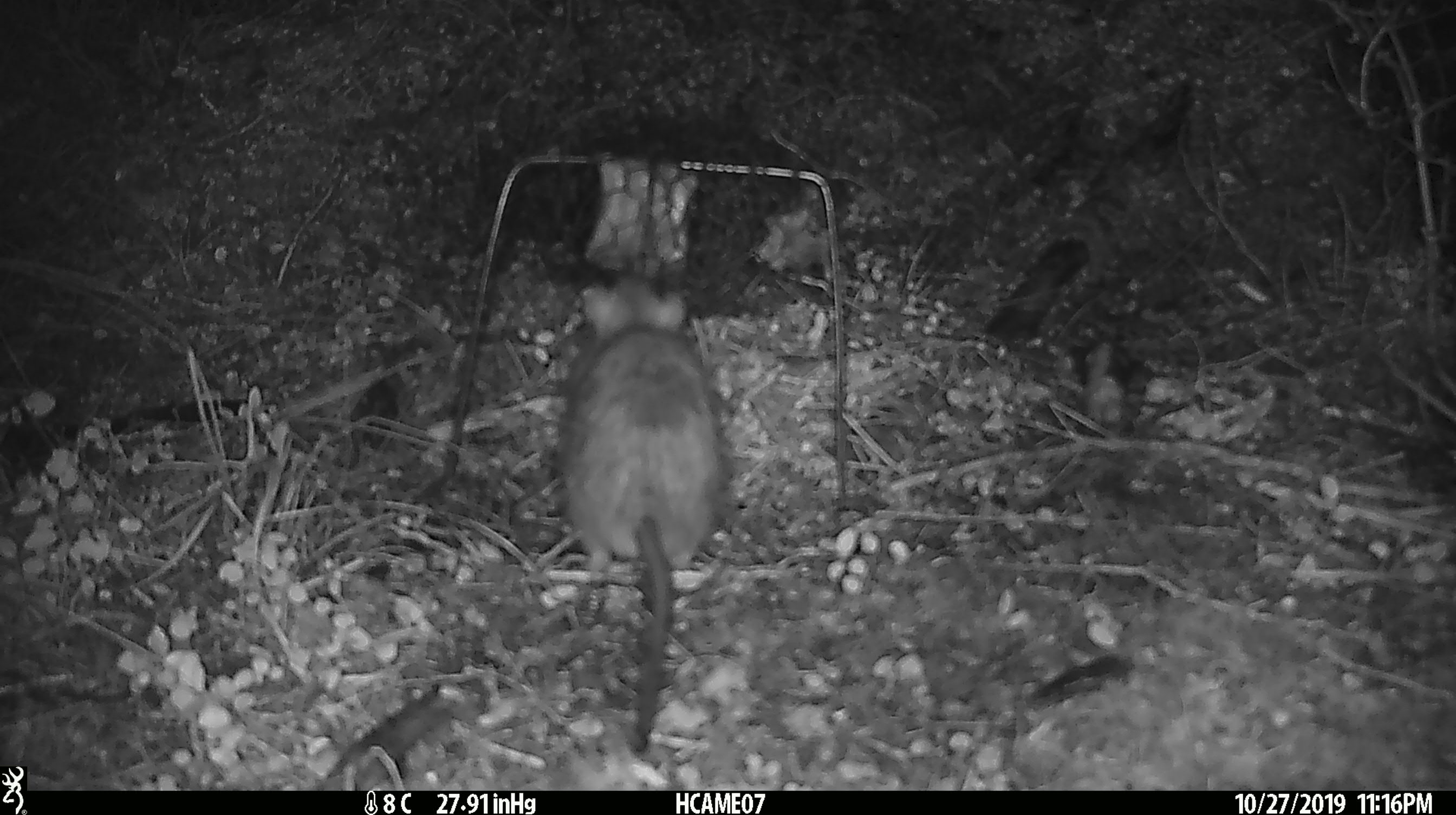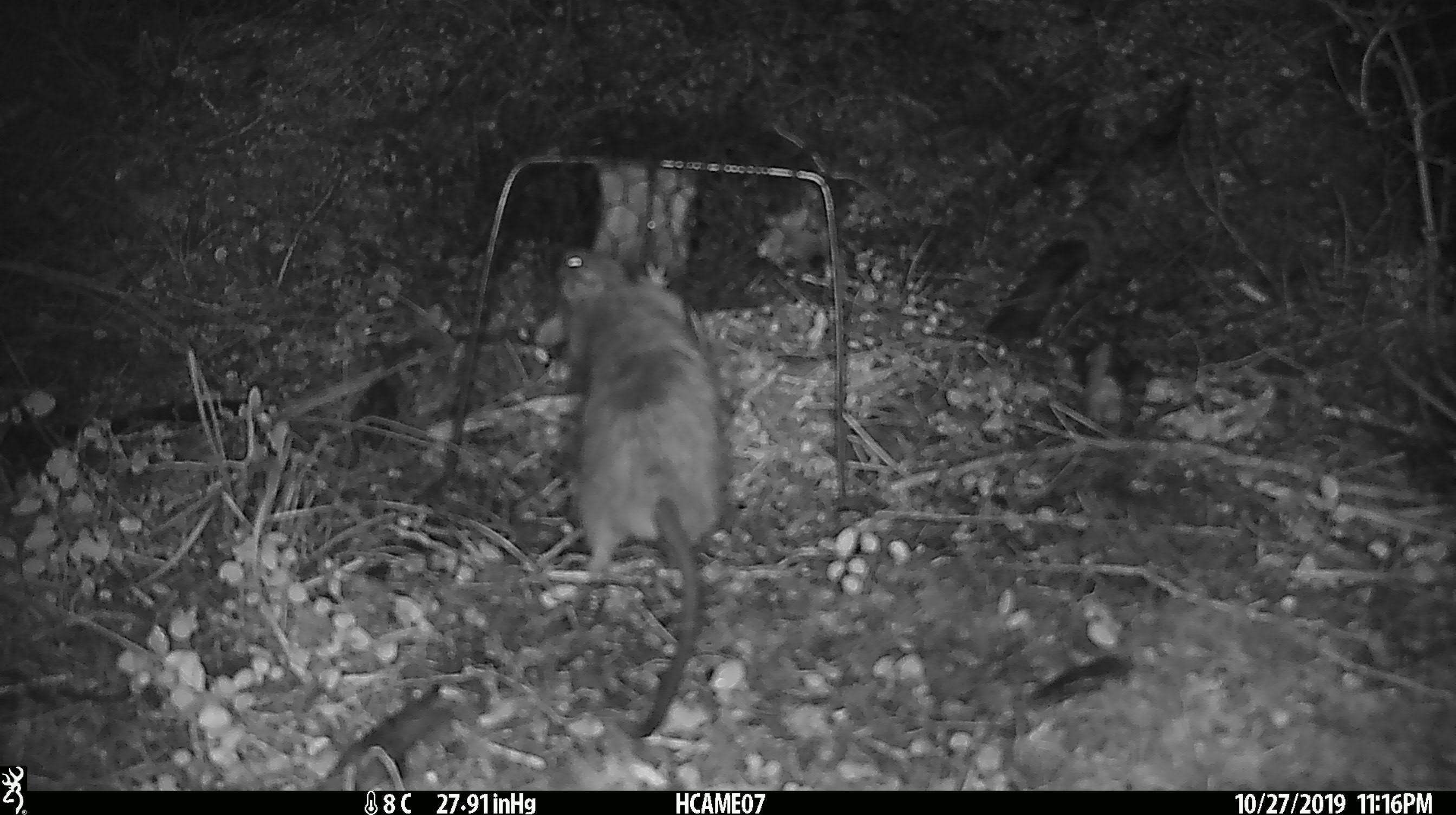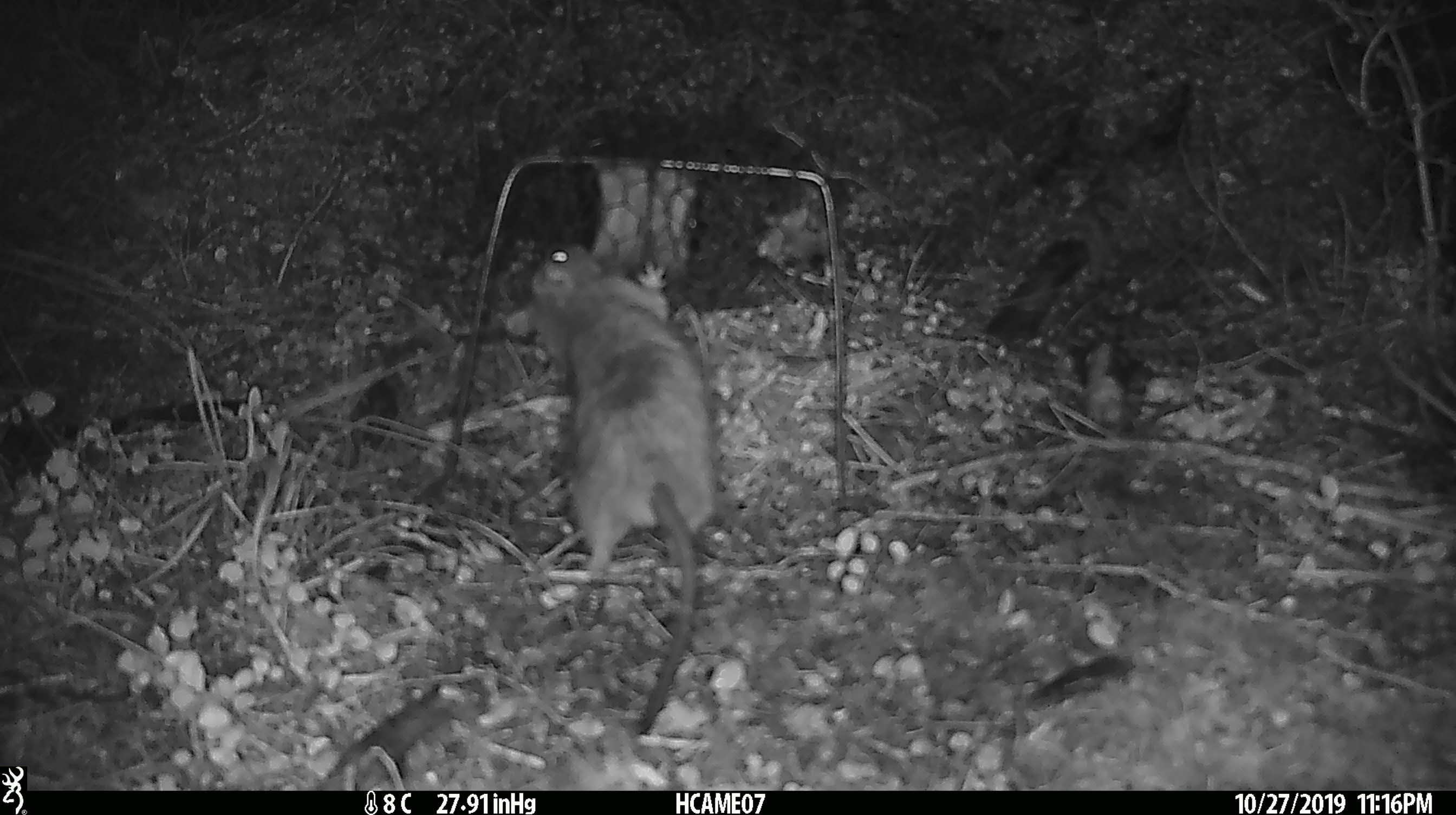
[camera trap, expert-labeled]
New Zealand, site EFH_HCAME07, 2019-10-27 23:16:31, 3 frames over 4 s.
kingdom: Animalia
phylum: Chordata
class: Mammalia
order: Rodentia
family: Muridae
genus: Rattus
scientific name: Rattus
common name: rat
Rat (Rattus).